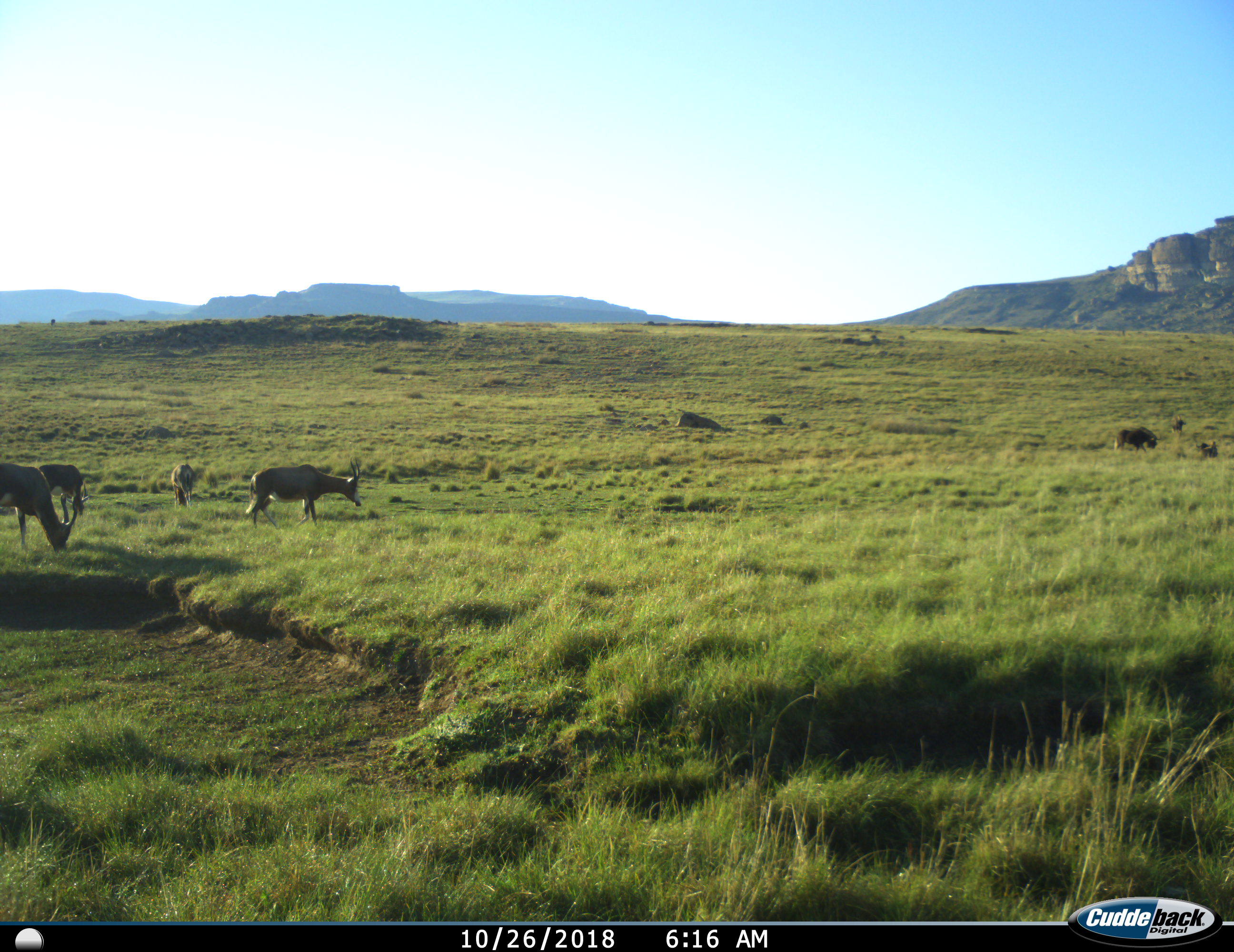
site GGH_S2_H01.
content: unidentified animal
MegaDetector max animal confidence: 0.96